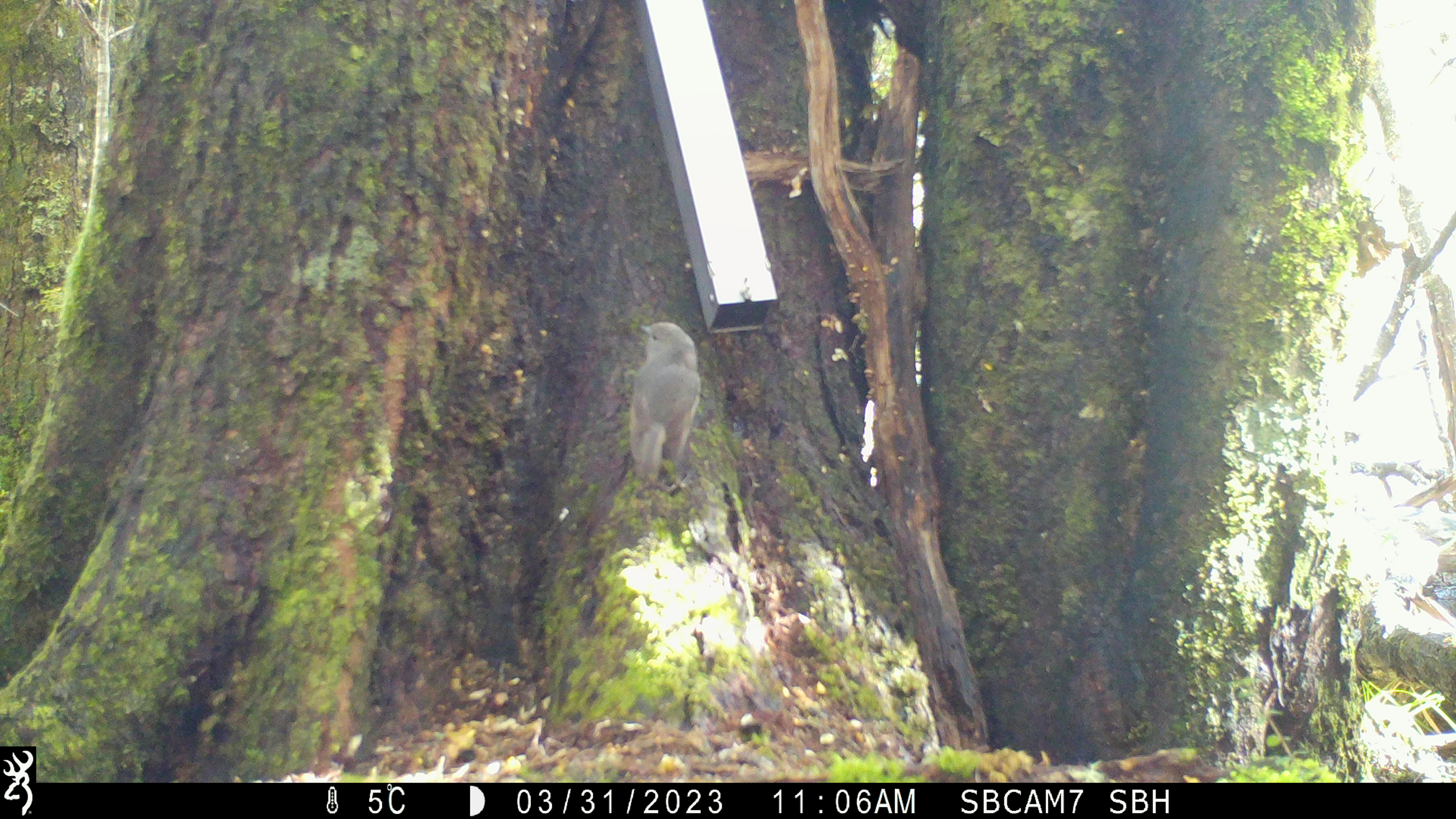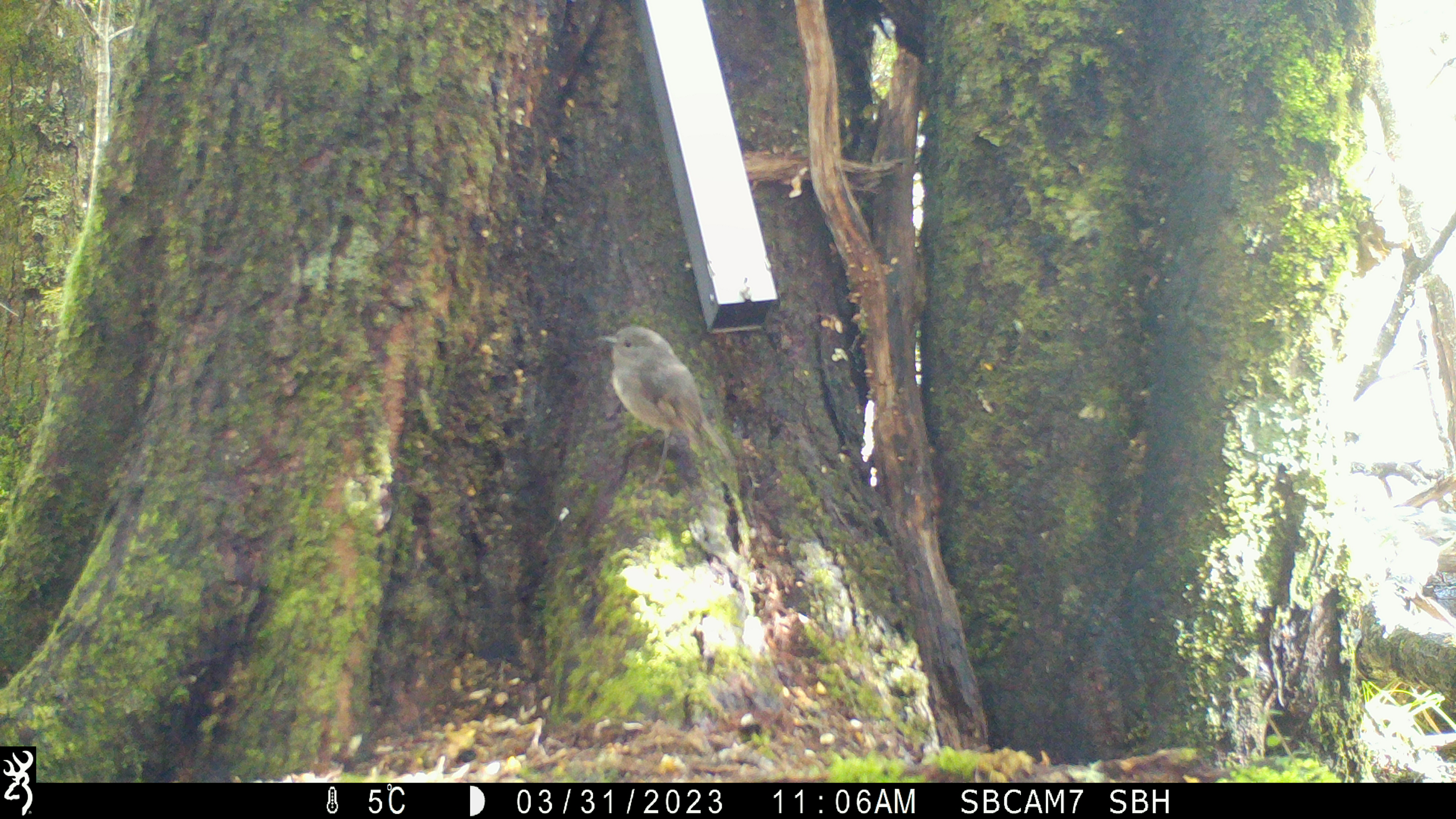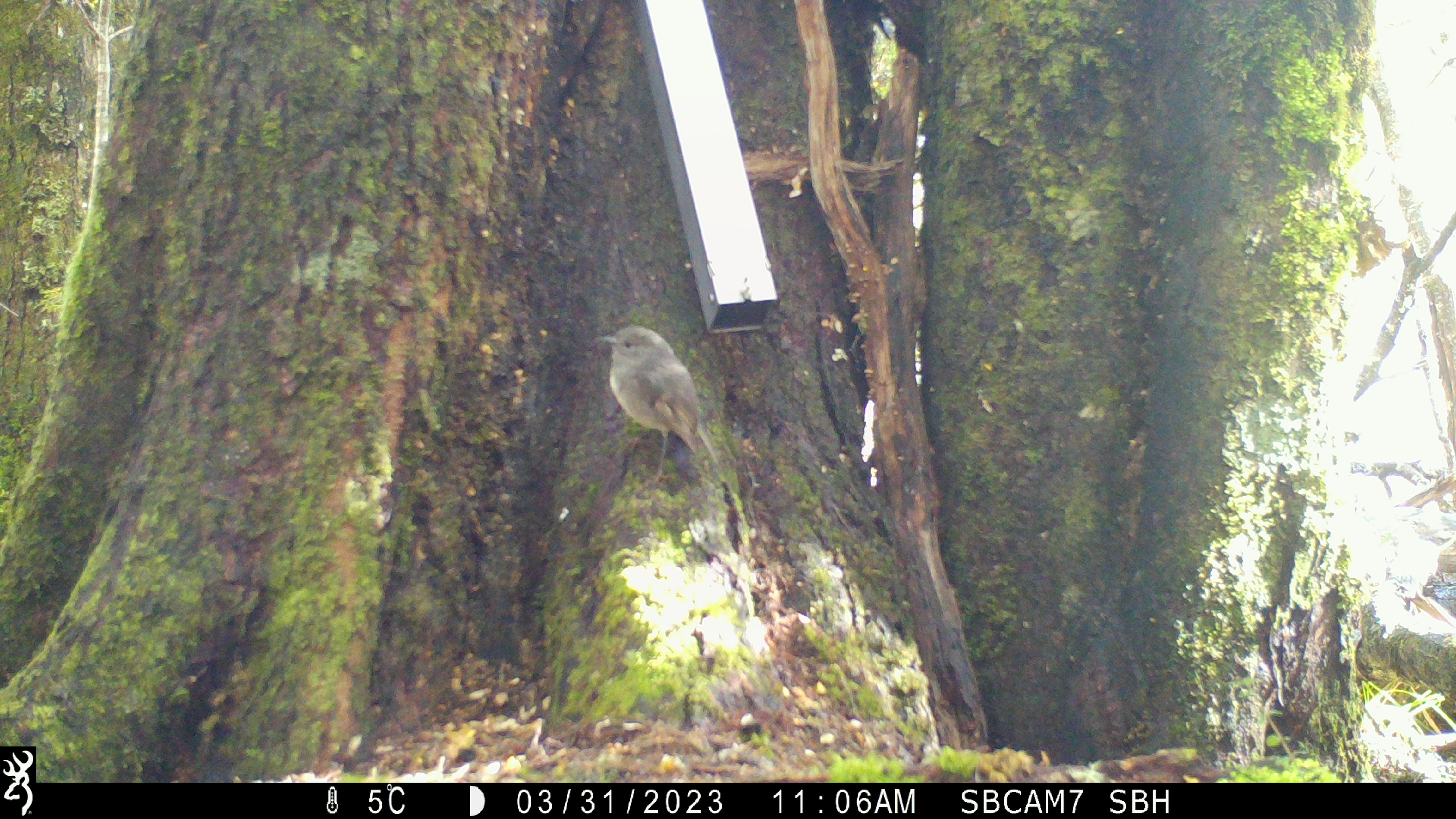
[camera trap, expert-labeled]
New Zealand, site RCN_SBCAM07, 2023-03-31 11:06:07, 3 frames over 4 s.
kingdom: Animalia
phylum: Chordata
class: Aves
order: Passeriformes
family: Petroicidae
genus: Petroica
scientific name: Petroica australis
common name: new zealand robin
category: robin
Robin (new zealand robin) (Petroica australis).